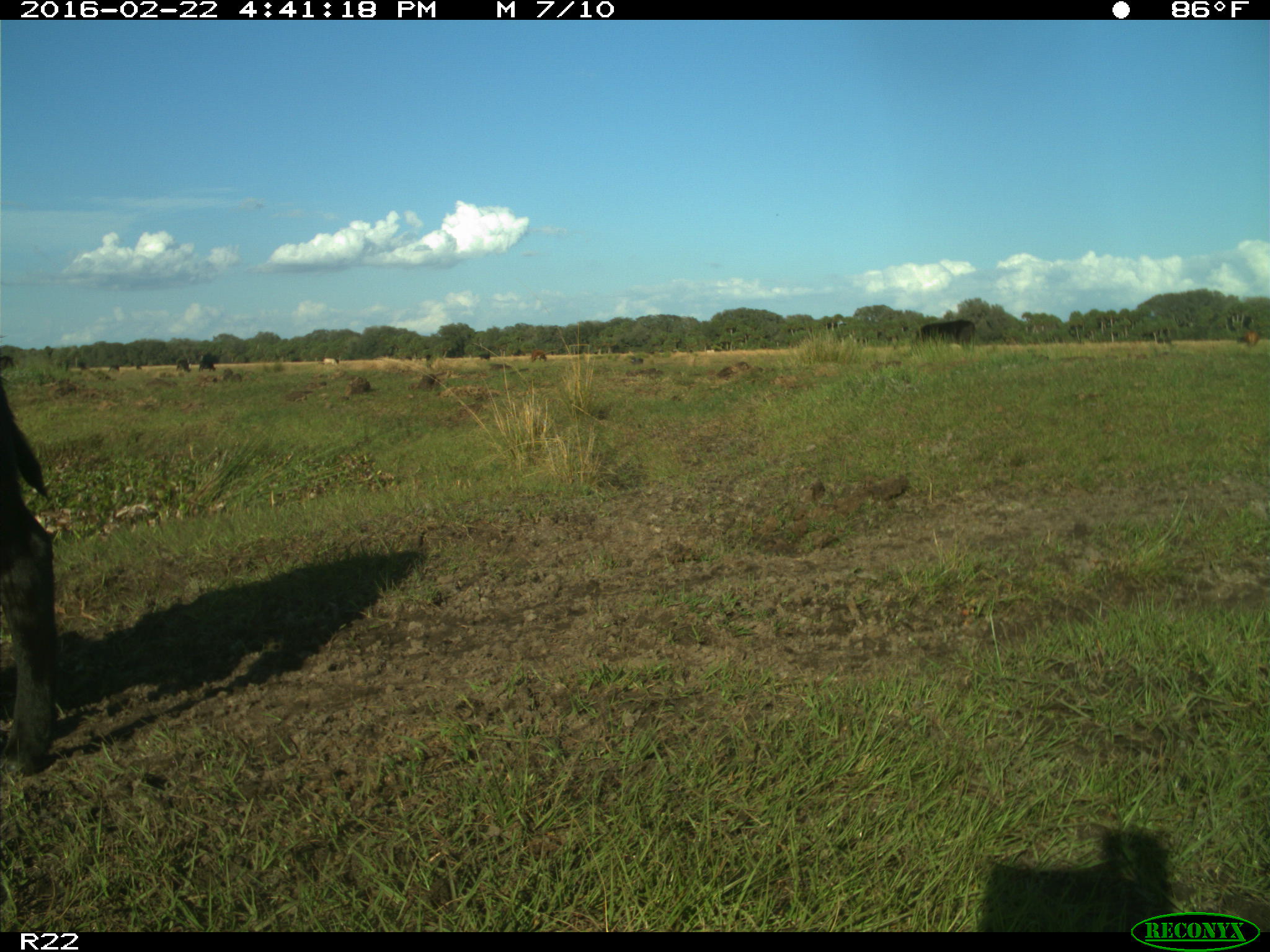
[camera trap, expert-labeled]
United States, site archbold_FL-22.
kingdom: Animalia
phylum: Chordata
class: Mammalia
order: Artiodactyla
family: Bovidae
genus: Bos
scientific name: Bos taurus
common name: domestic cow